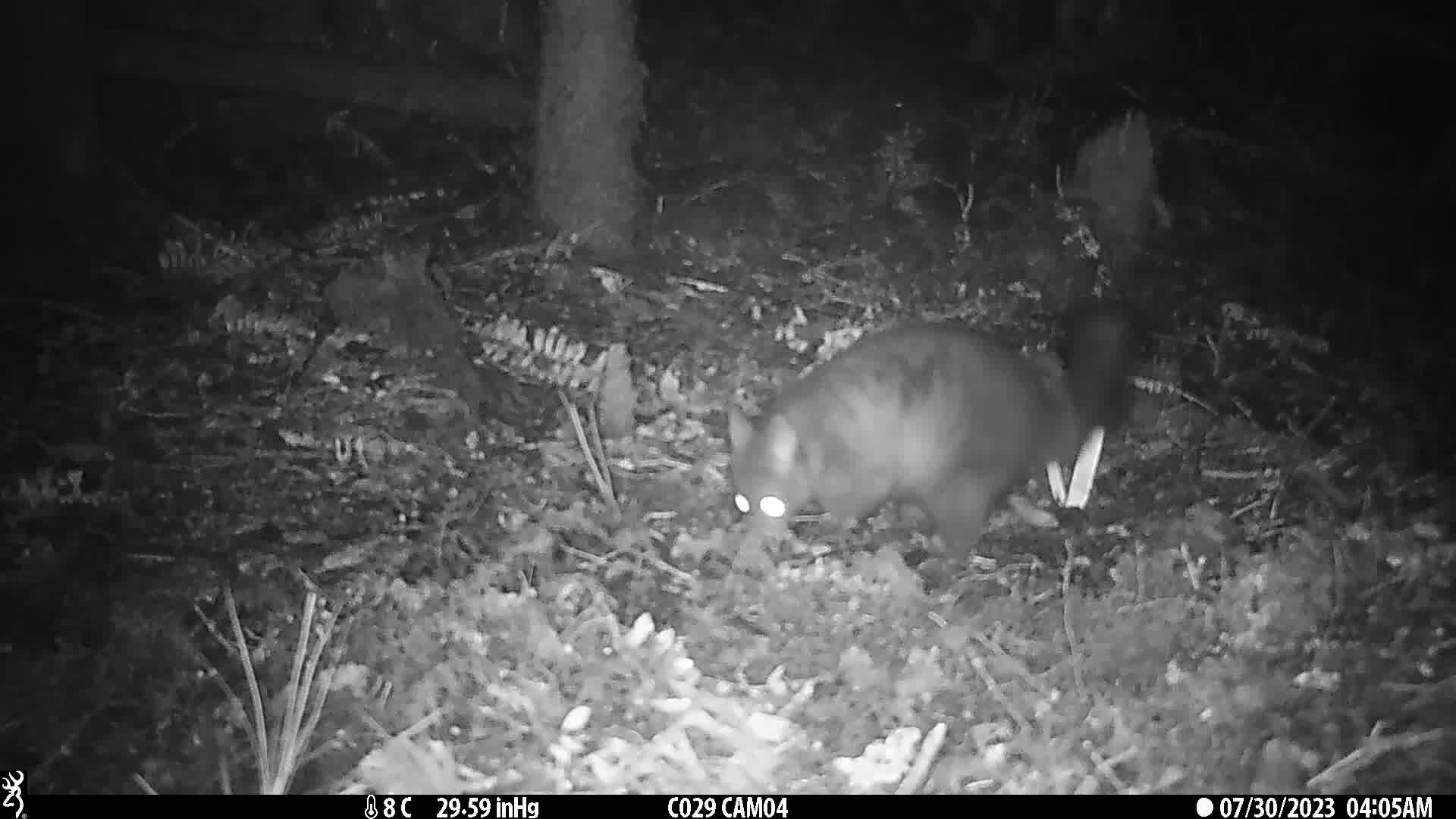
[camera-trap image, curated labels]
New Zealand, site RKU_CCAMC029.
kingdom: Animalia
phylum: Chordata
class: Mammalia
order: Diprotodontia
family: Phalangeridae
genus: Trichosurus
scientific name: Trichosurus vulpecula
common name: common brushtail possum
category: possum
Possum (common brushtail possum) (Trichosurus vulpecula).